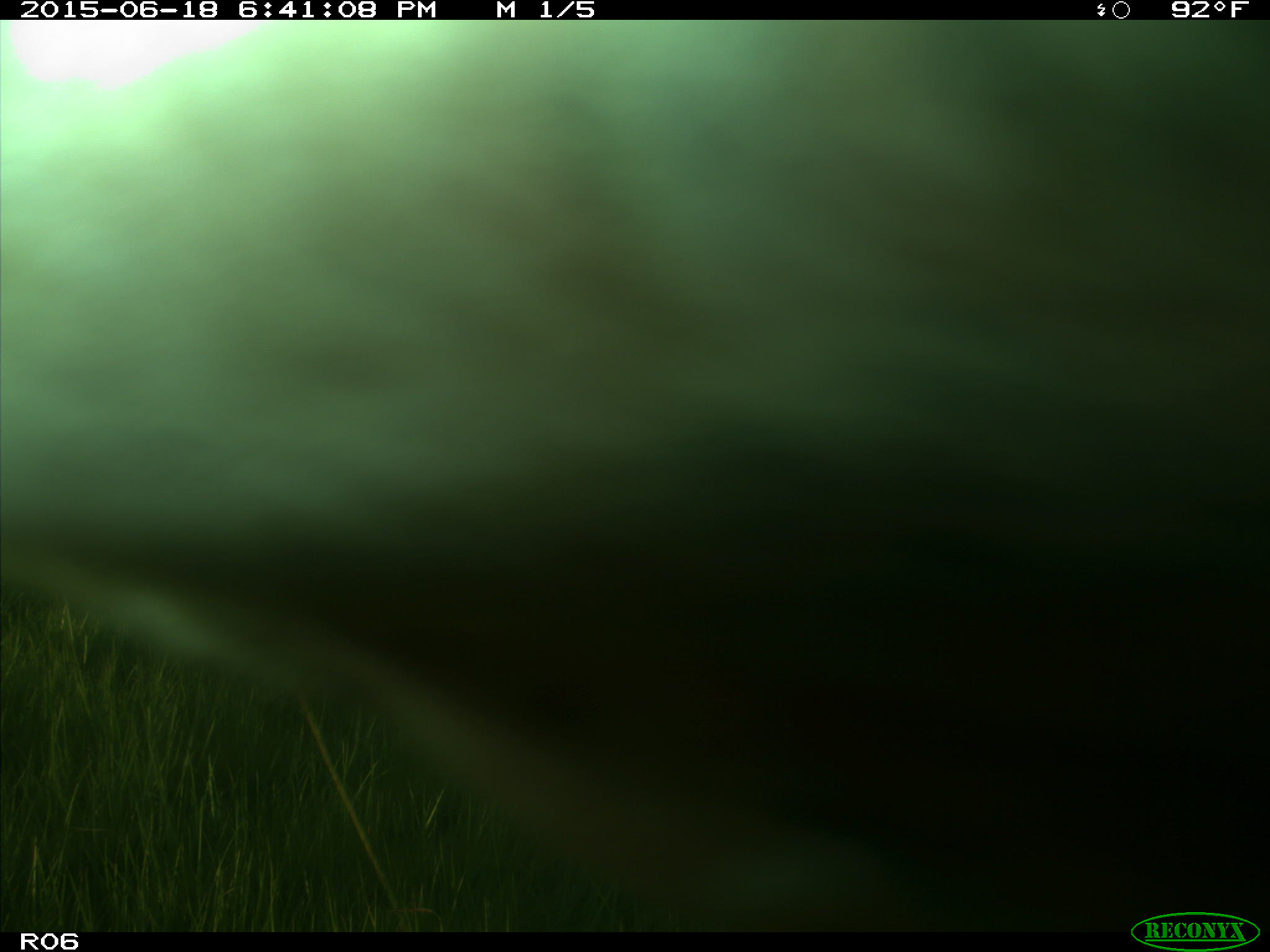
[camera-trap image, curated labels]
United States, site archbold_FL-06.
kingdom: Animalia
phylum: Chordata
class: Mammalia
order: Artiodactyla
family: Bovidae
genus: Bos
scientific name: Bos taurus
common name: domestic cow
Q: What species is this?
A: Bos taurus (domestic cow).